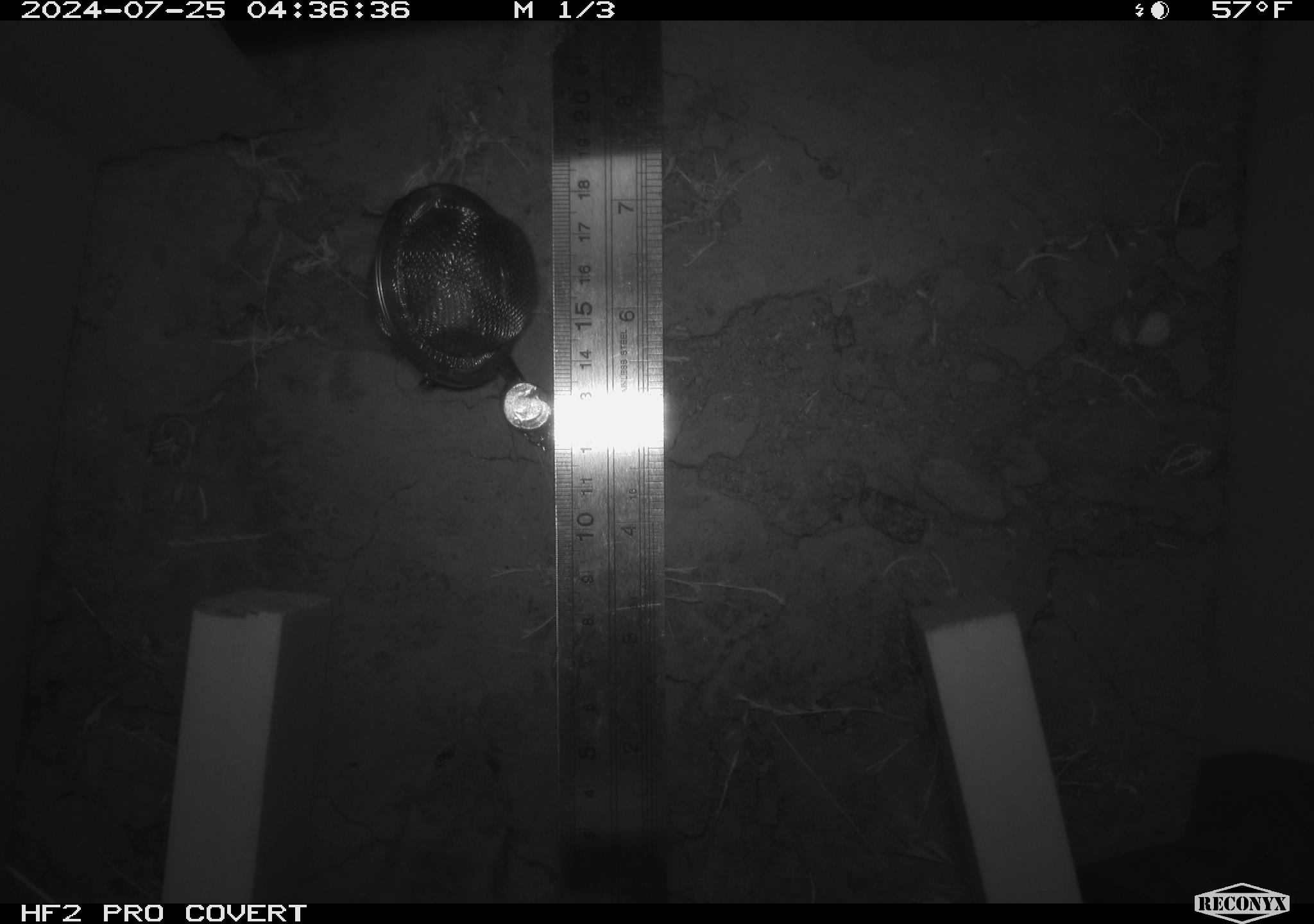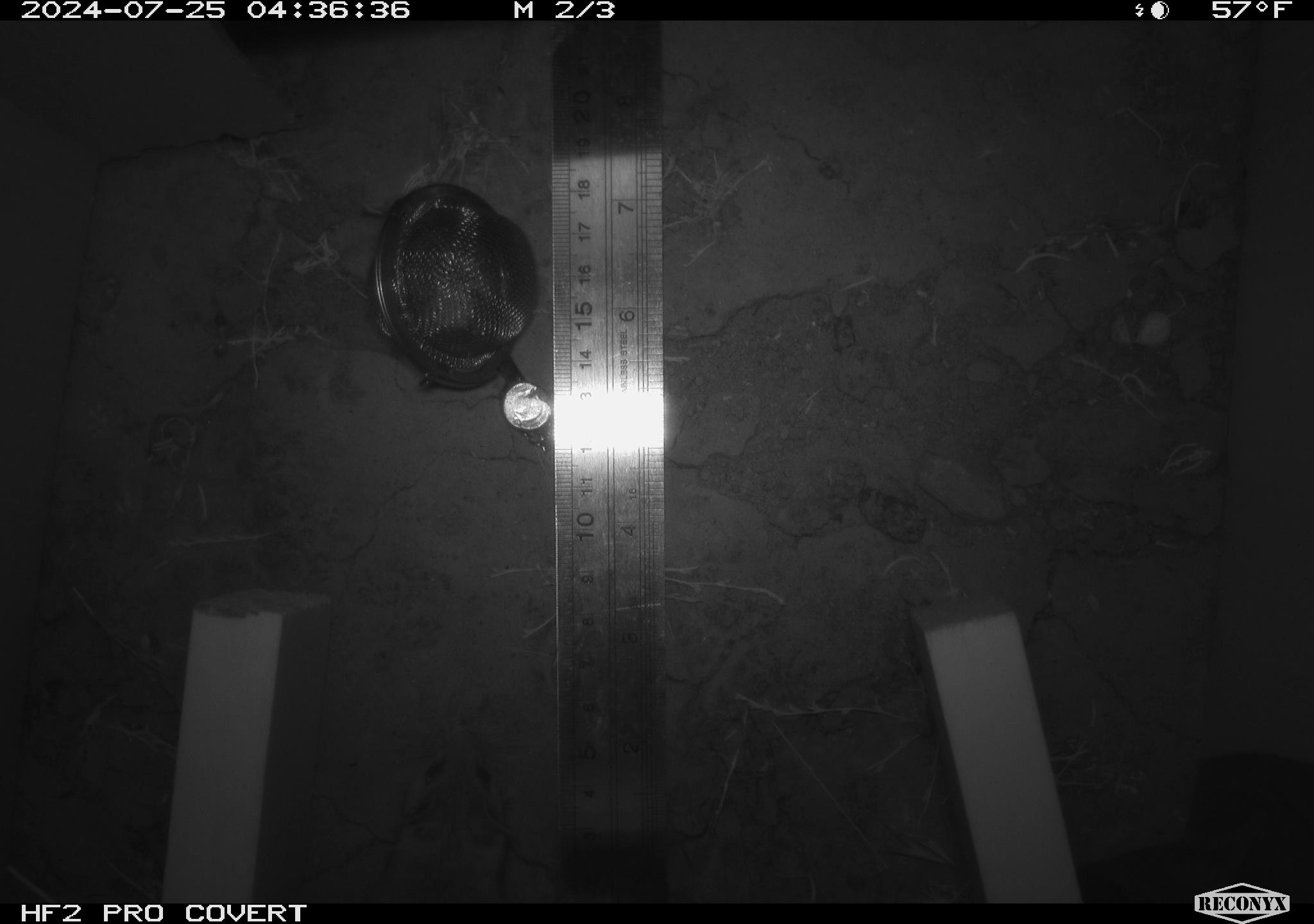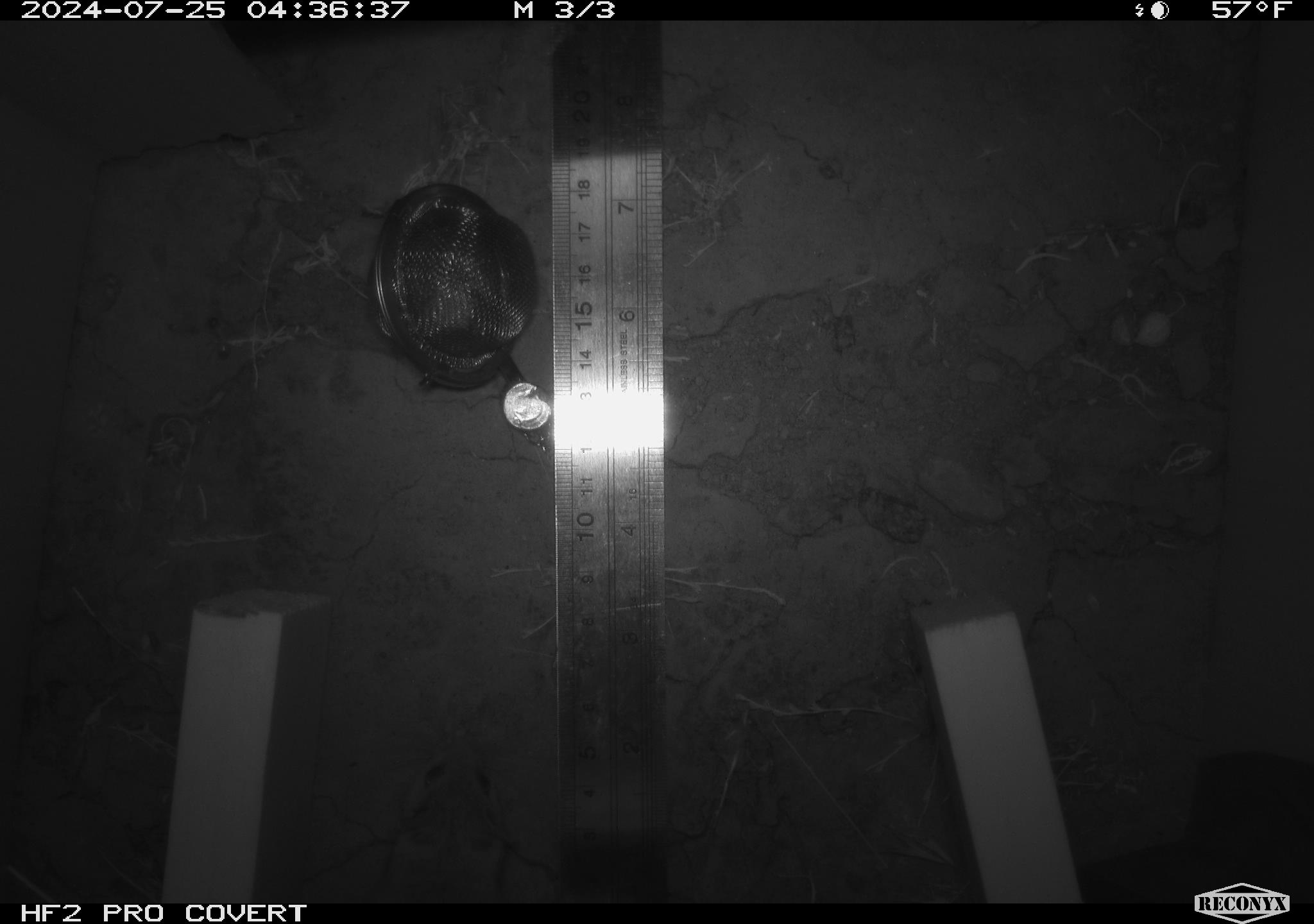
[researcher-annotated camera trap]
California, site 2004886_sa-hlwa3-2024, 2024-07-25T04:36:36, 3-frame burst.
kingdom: Animalia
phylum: Chordata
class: Mammalia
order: Rodentia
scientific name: Rodentia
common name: mouse species